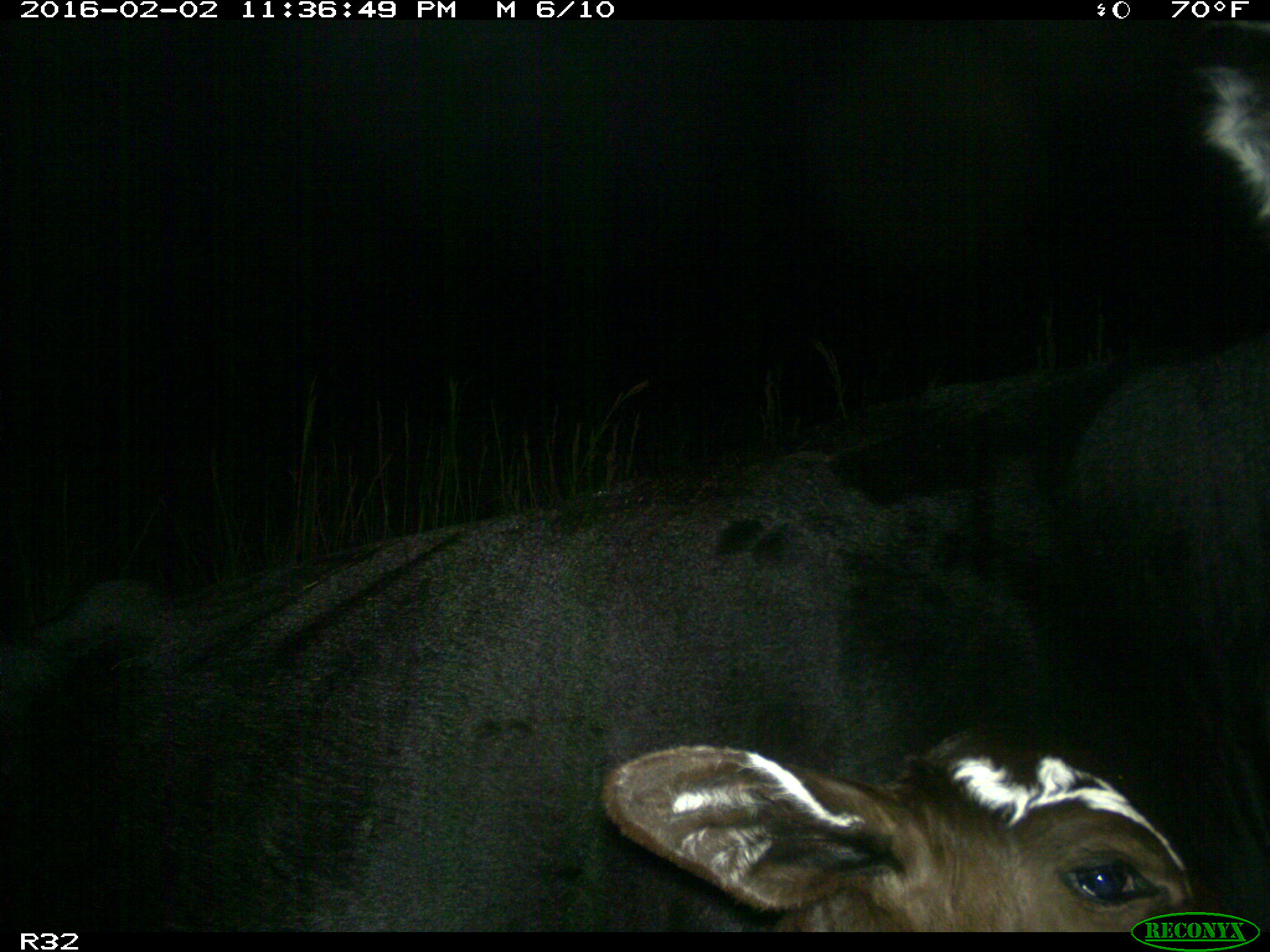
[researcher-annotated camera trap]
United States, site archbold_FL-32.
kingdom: Animalia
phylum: Chordata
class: Mammalia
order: Artiodactyla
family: Bovidae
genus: Bos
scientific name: Bos taurus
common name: domestic cow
Bos taurus (domestic cow).